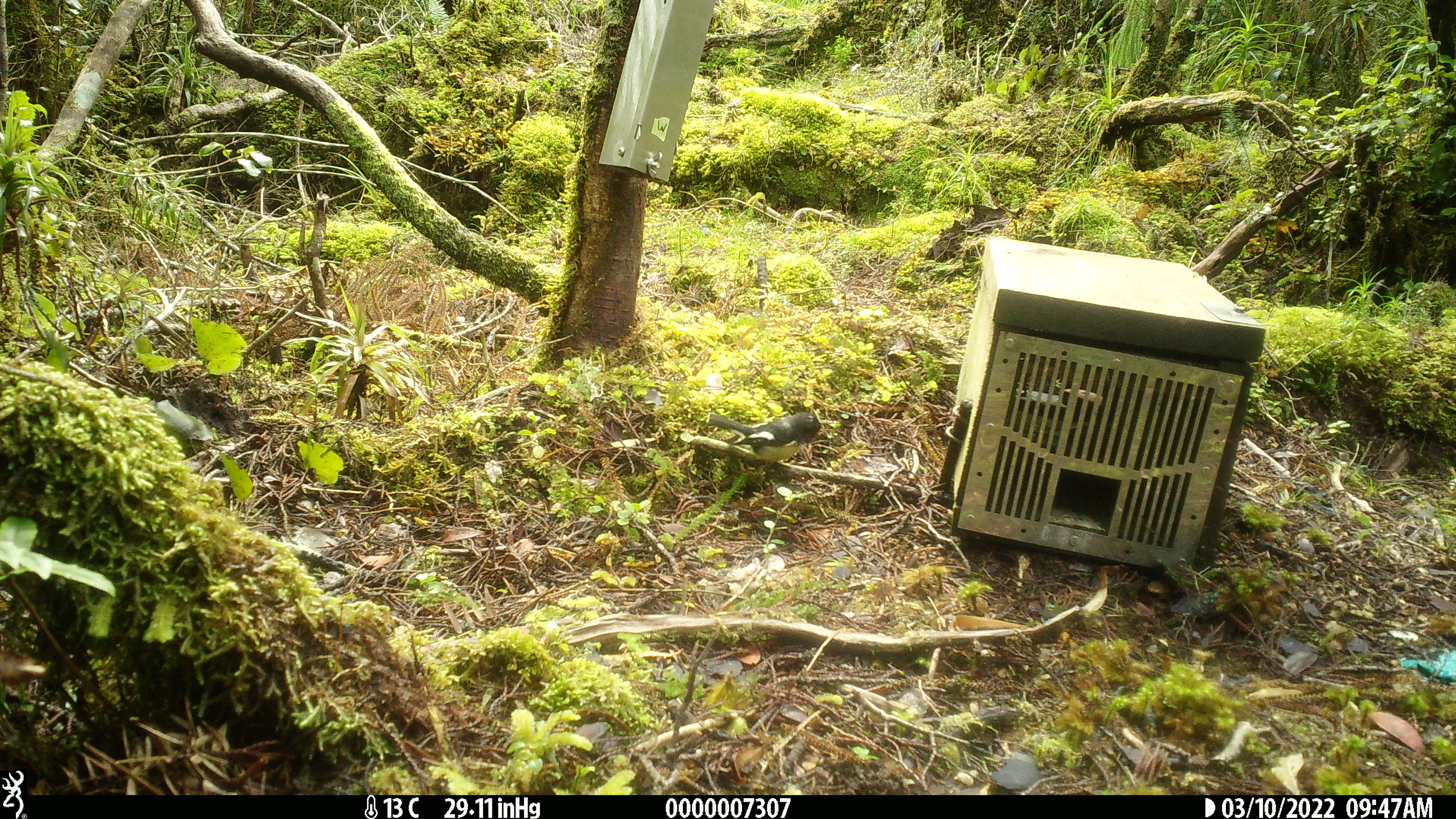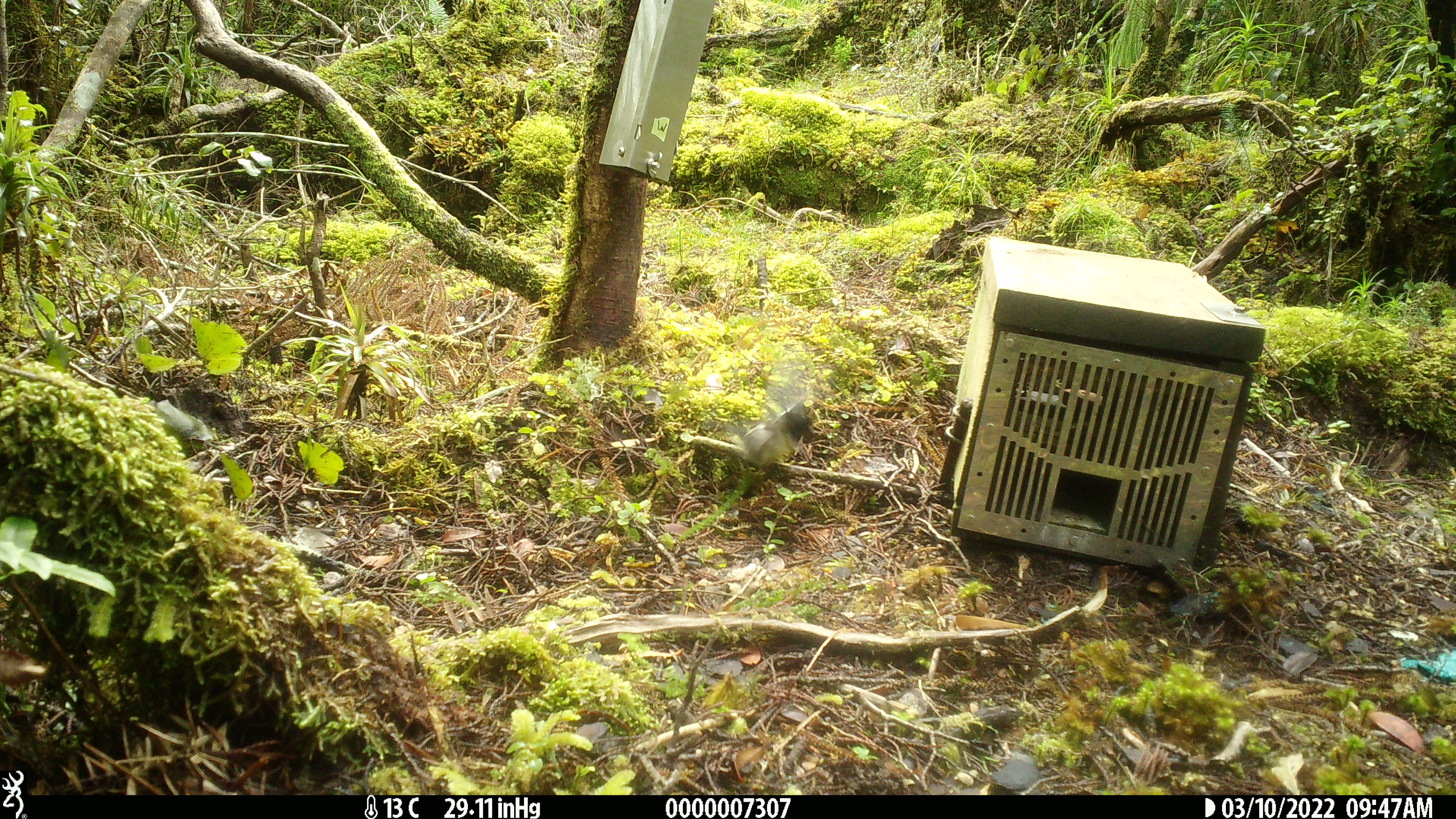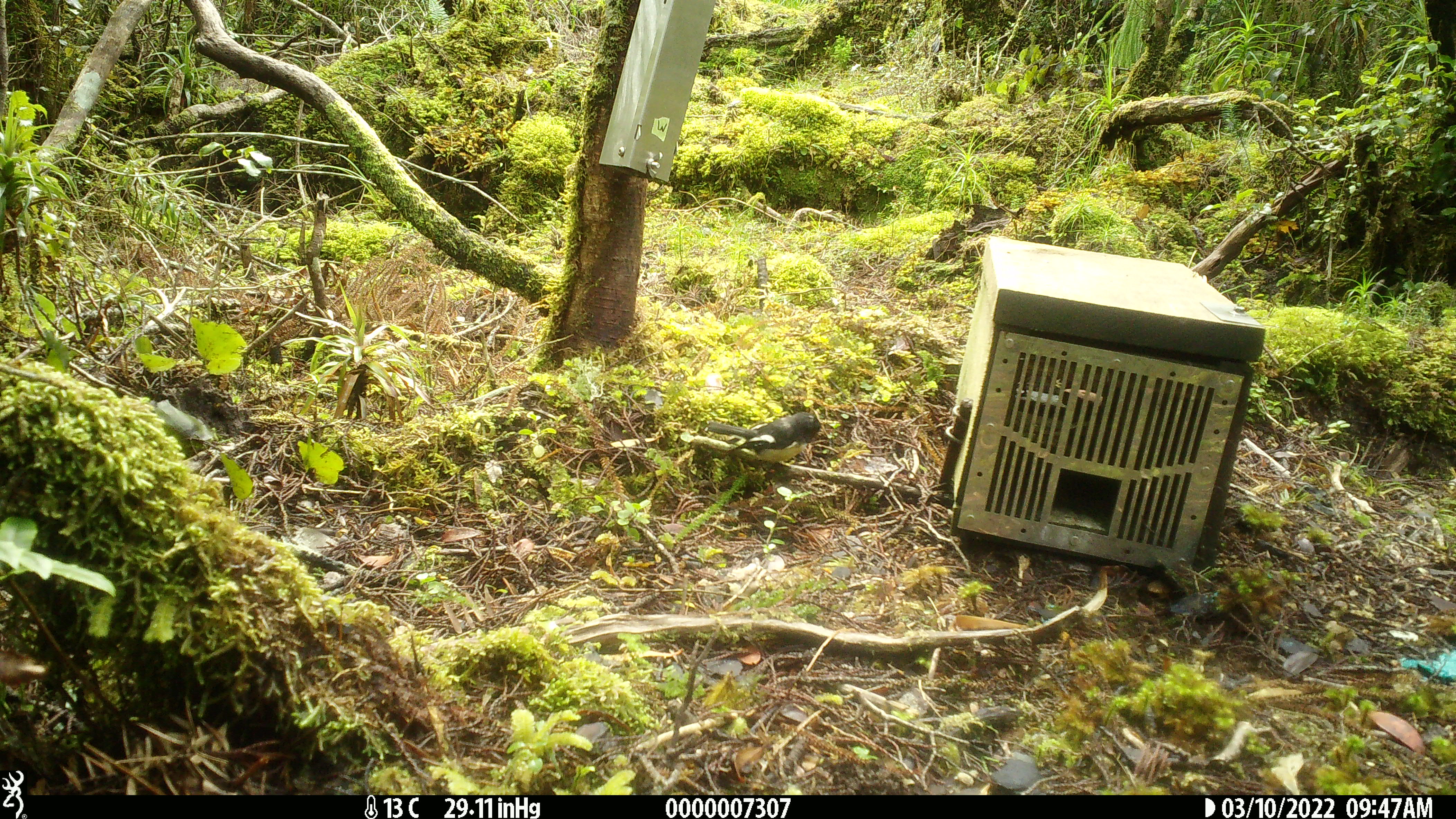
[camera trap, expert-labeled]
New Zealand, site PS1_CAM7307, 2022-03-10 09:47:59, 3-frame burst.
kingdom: Animalia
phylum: Chordata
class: Aves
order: Passeriformes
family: Petroicidae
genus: Petroica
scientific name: Petroica macrocephala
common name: tomtit